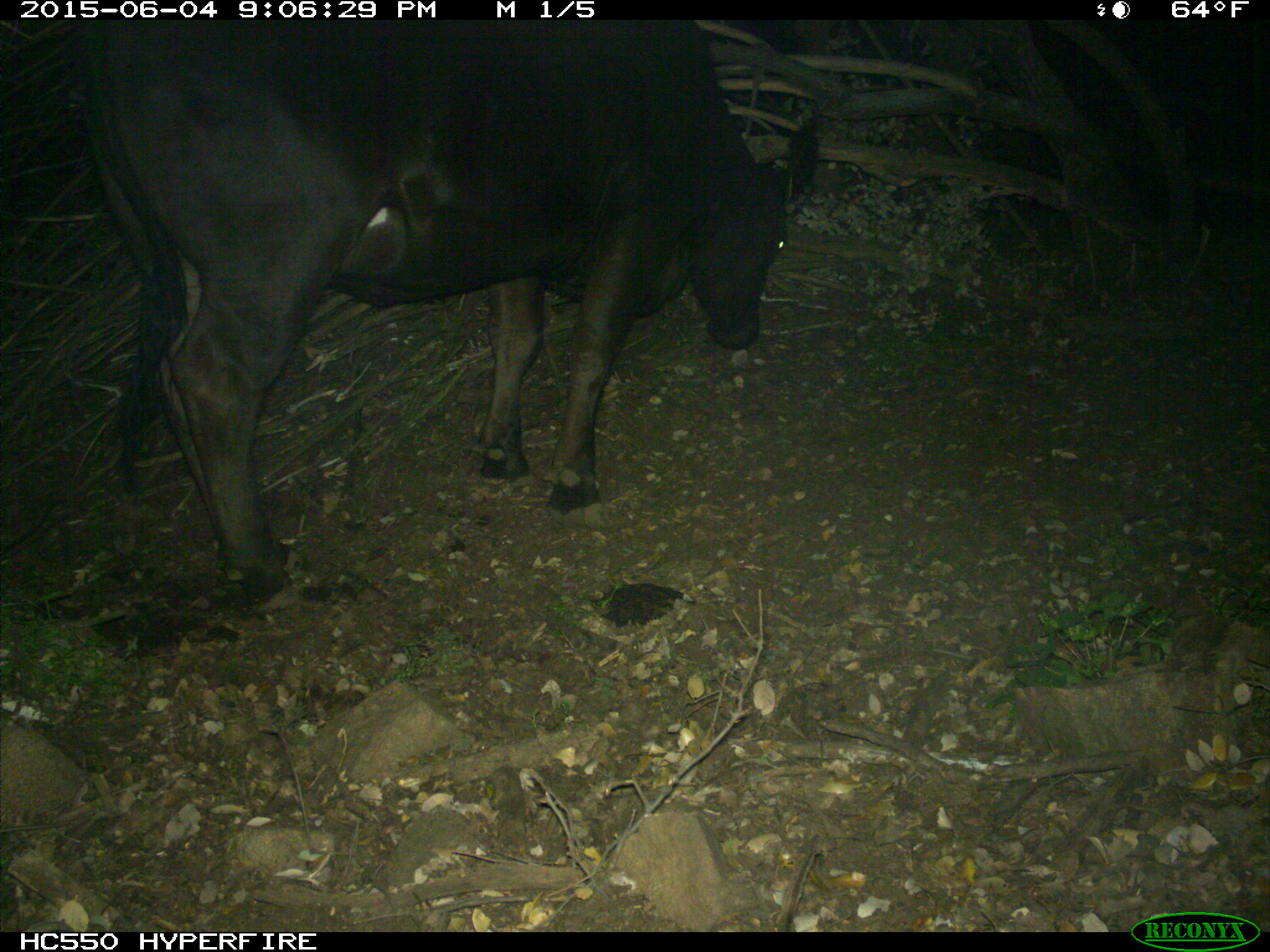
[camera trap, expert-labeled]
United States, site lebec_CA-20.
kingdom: Animalia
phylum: Chordata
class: Mammalia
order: Artiodactyla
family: Bovidae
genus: Bos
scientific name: Bos taurus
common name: domestic cow